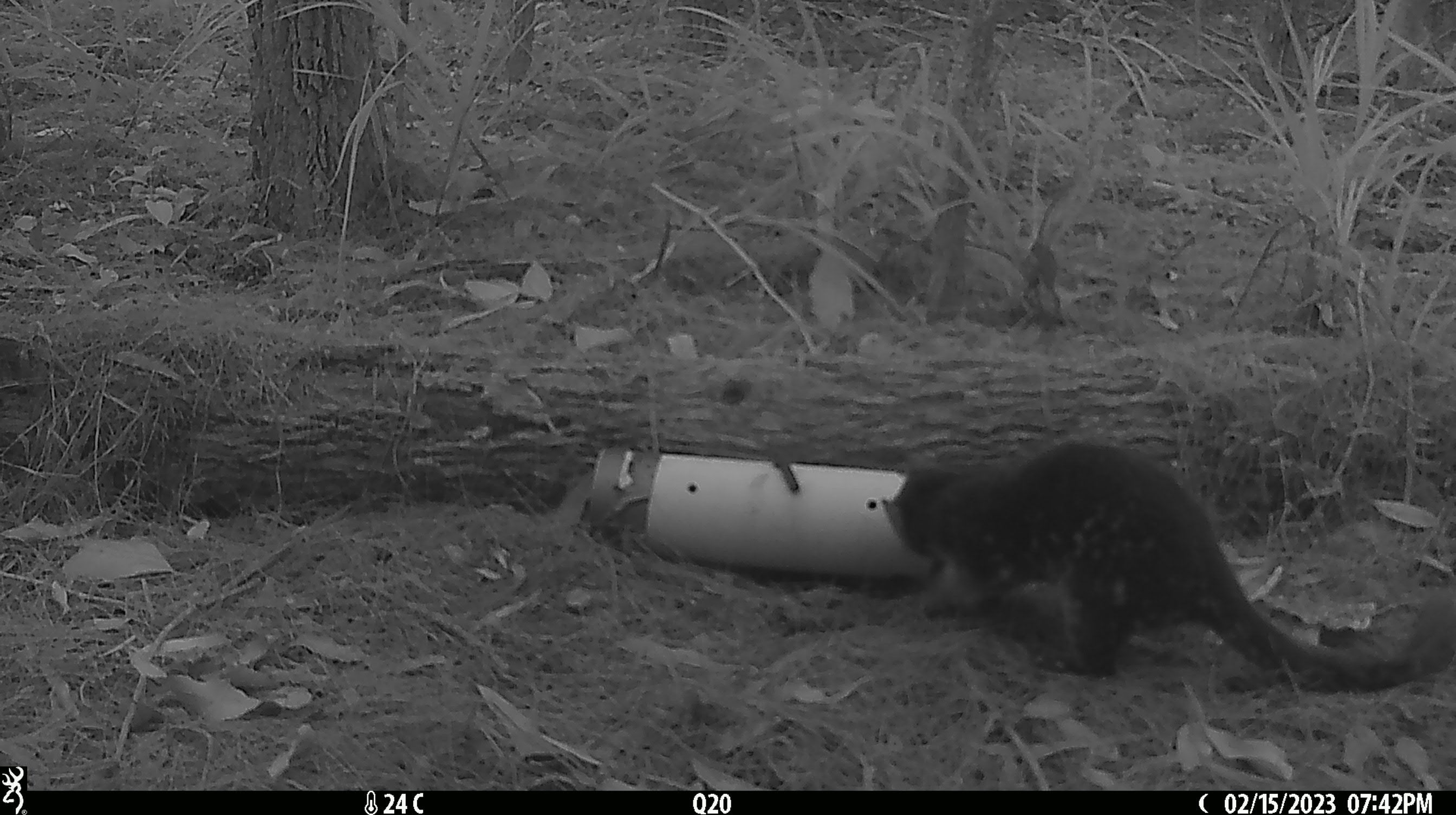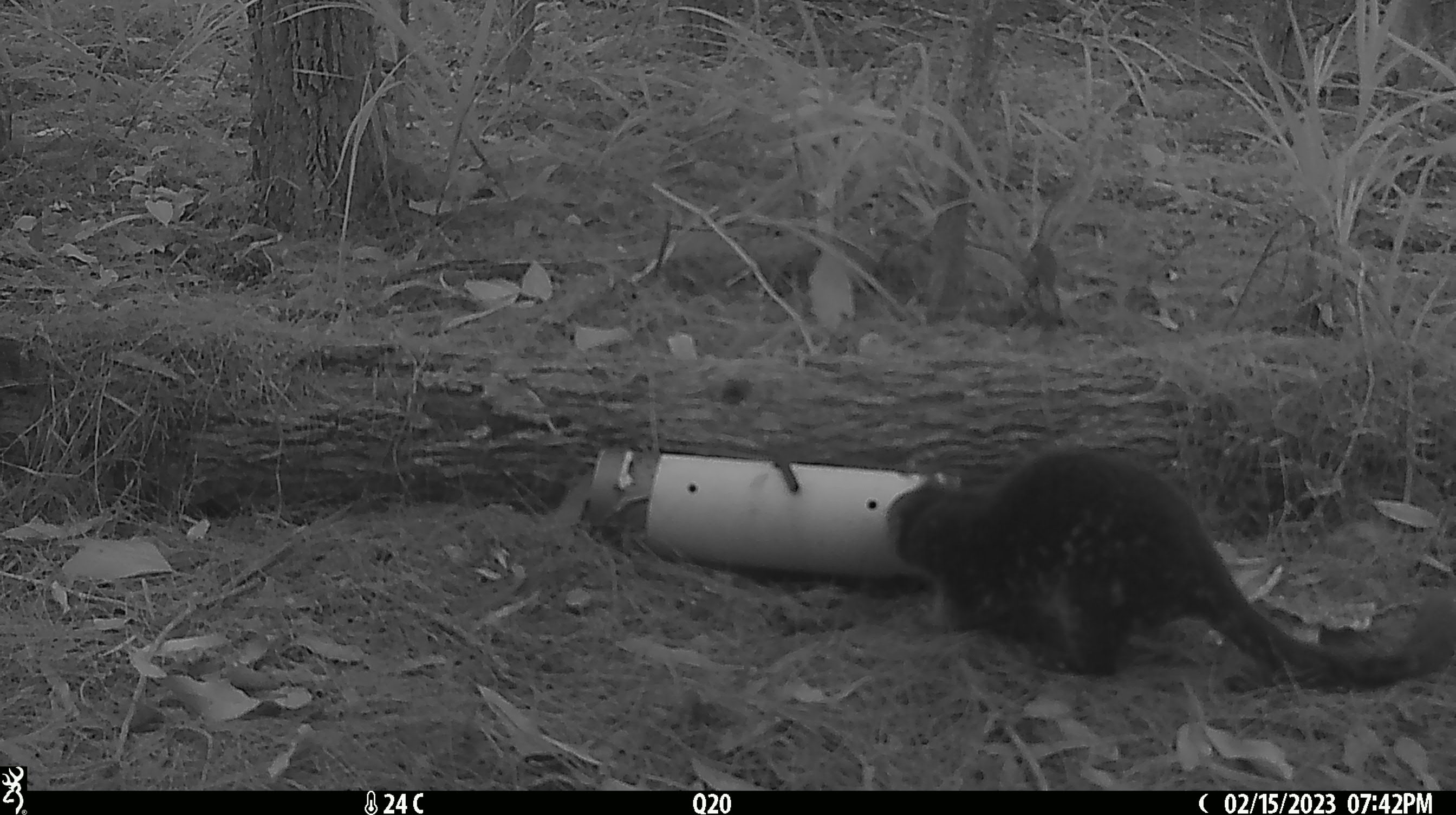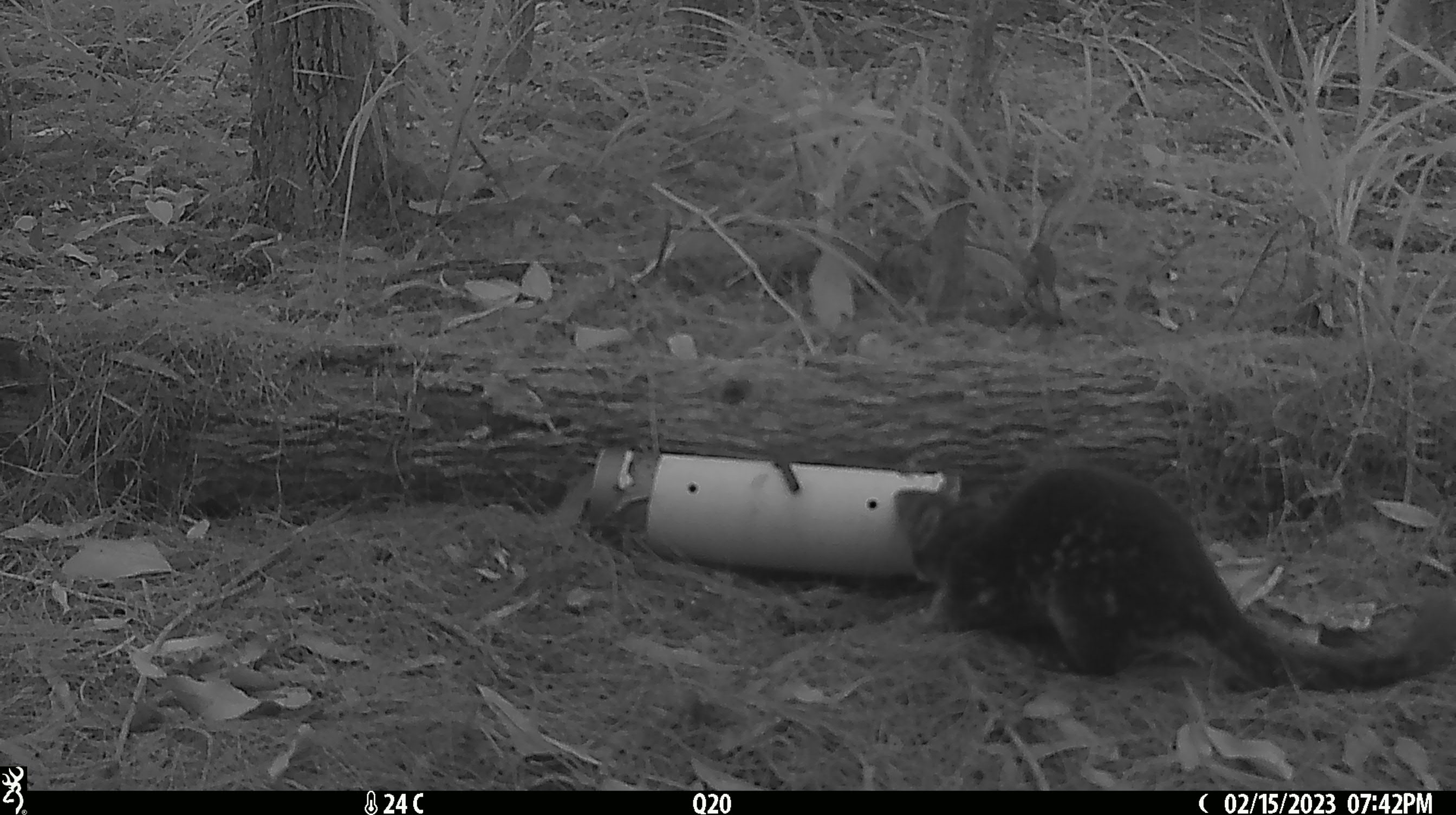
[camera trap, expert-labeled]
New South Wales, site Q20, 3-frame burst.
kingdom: Animalia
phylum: Chordata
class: Mammalia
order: Dasyuromorphia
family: Dasyuridae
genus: Dasyurus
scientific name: Dasyurus maculatus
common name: spotted-tailed quoll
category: quoll